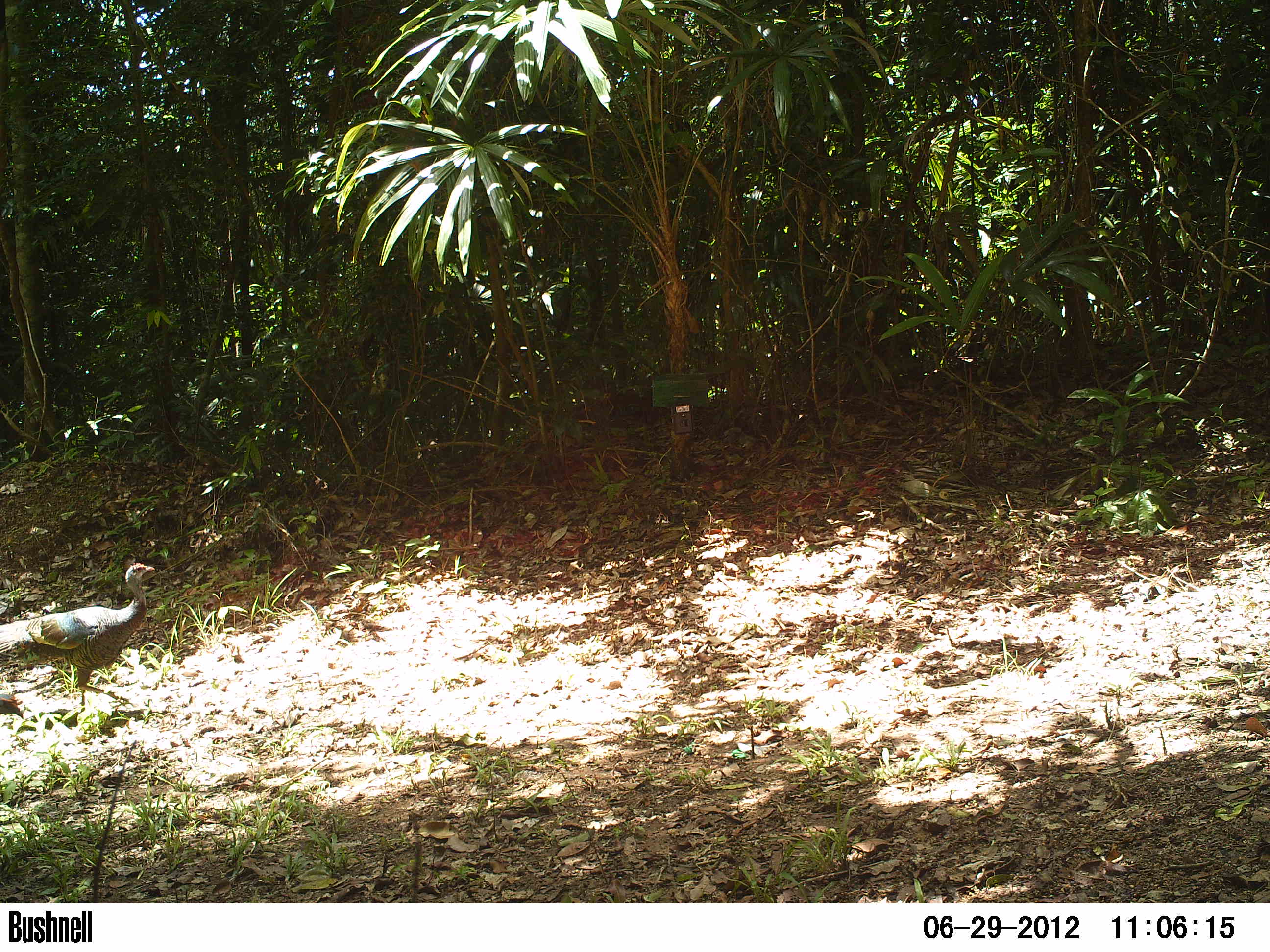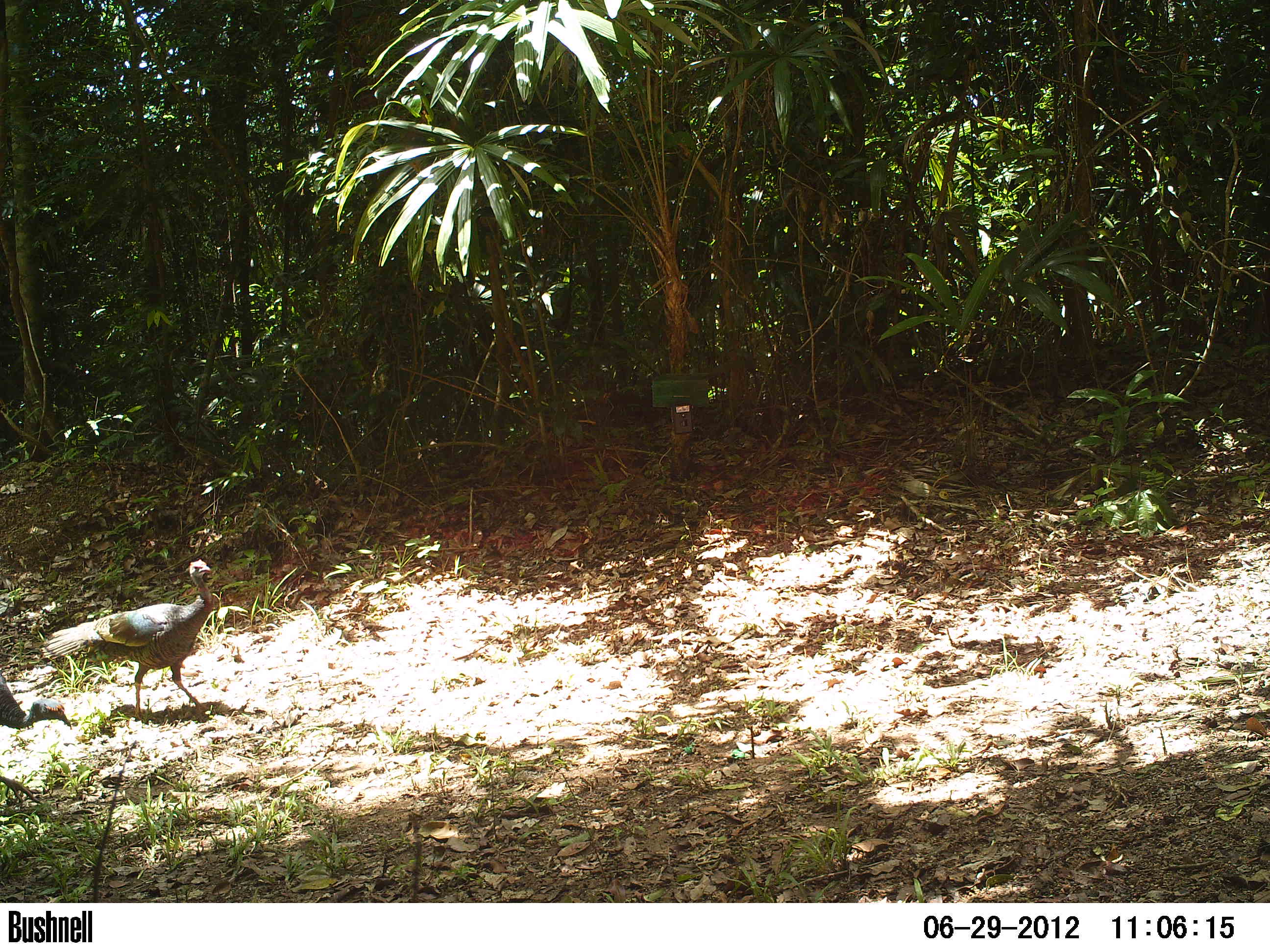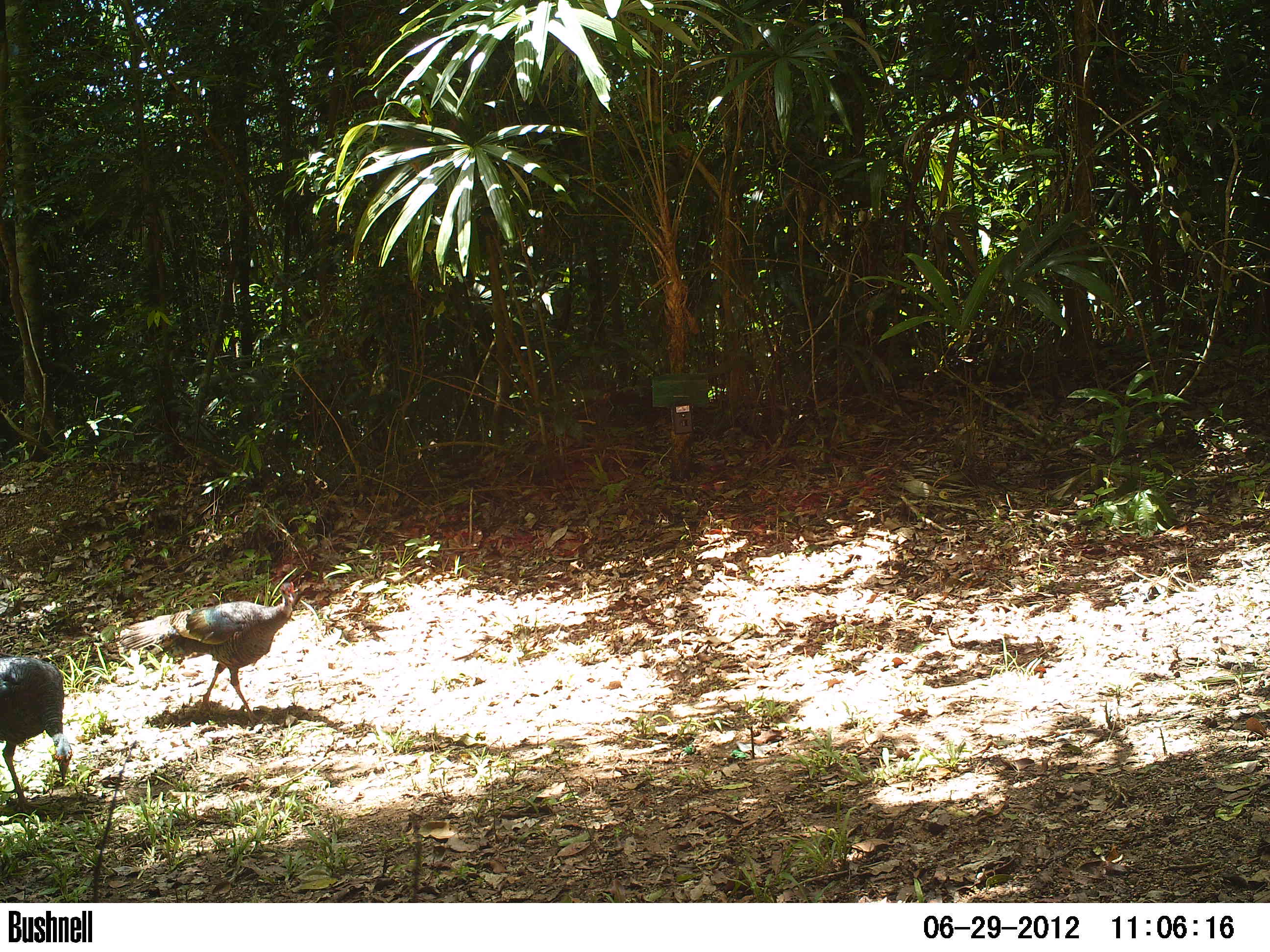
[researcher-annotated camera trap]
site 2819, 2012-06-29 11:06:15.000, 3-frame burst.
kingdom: Animalia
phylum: Chordata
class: Aves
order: Galliformes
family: Phasianidae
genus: Meleagris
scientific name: Meleagris ocellata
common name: ocellated turkey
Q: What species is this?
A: Meleagris ocellata (ocellated turkey).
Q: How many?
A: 2.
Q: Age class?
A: Adult.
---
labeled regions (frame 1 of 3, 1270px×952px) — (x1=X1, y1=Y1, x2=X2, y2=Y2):
meleagris ocellata: (x1=0, y1=562, x2=154, y2=715); (x1=0, y1=693, x2=24, y2=720)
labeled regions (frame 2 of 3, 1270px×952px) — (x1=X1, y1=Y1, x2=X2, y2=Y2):
meleagris ocellata: (x1=40, y1=559, x2=214, y2=725); (x1=0, y1=673, x2=72, y2=804)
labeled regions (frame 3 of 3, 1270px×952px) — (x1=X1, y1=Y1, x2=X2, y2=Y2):
meleagris ocellata: (x1=115, y1=581, x2=296, y2=728); (x1=0, y1=656, x2=73, y2=819)